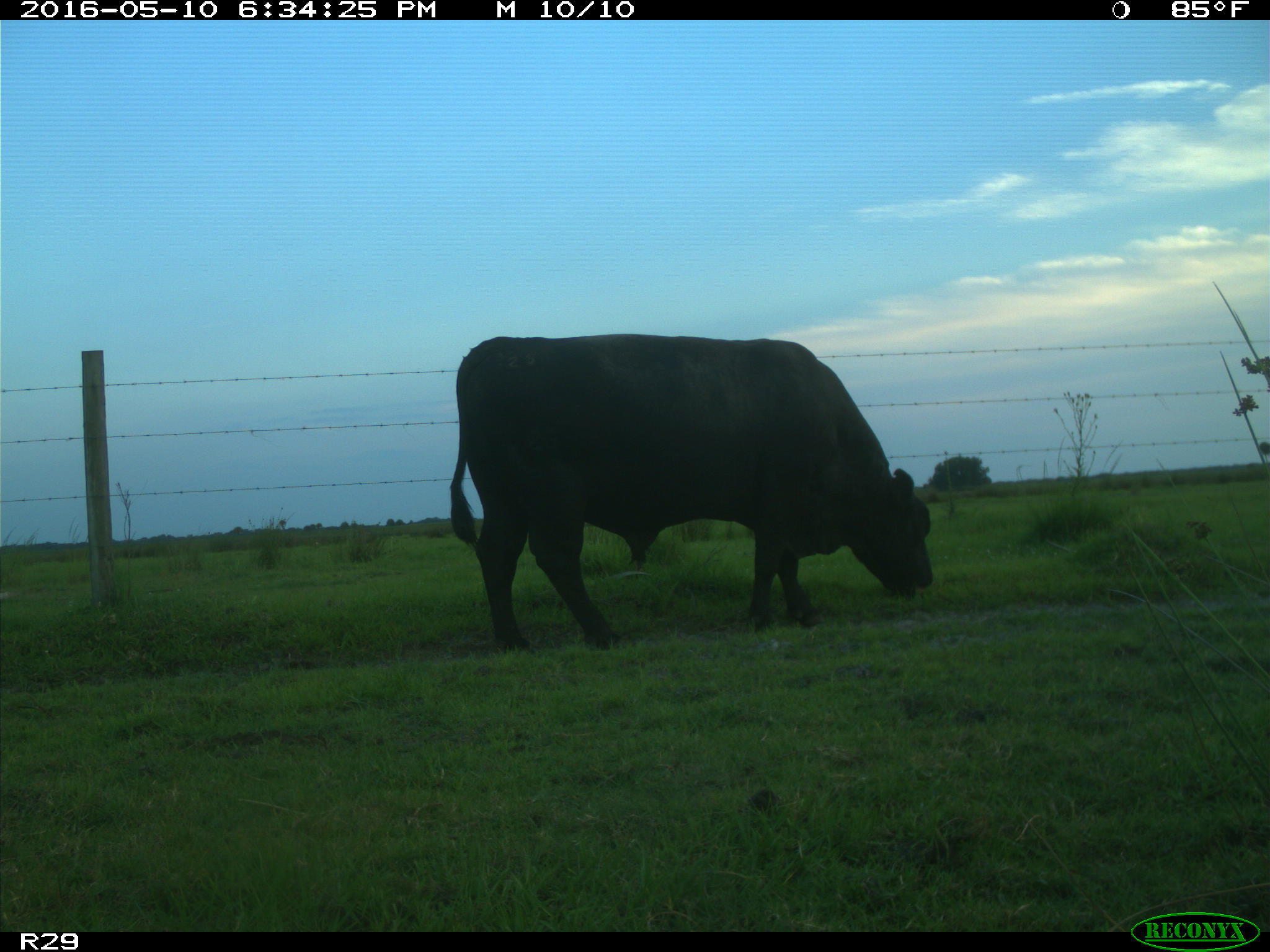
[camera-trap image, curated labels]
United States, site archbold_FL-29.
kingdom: Animalia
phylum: Chordata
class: Mammalia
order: Artiodactyla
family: Bovidae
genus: Bos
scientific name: Bos taurus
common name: domestic cow